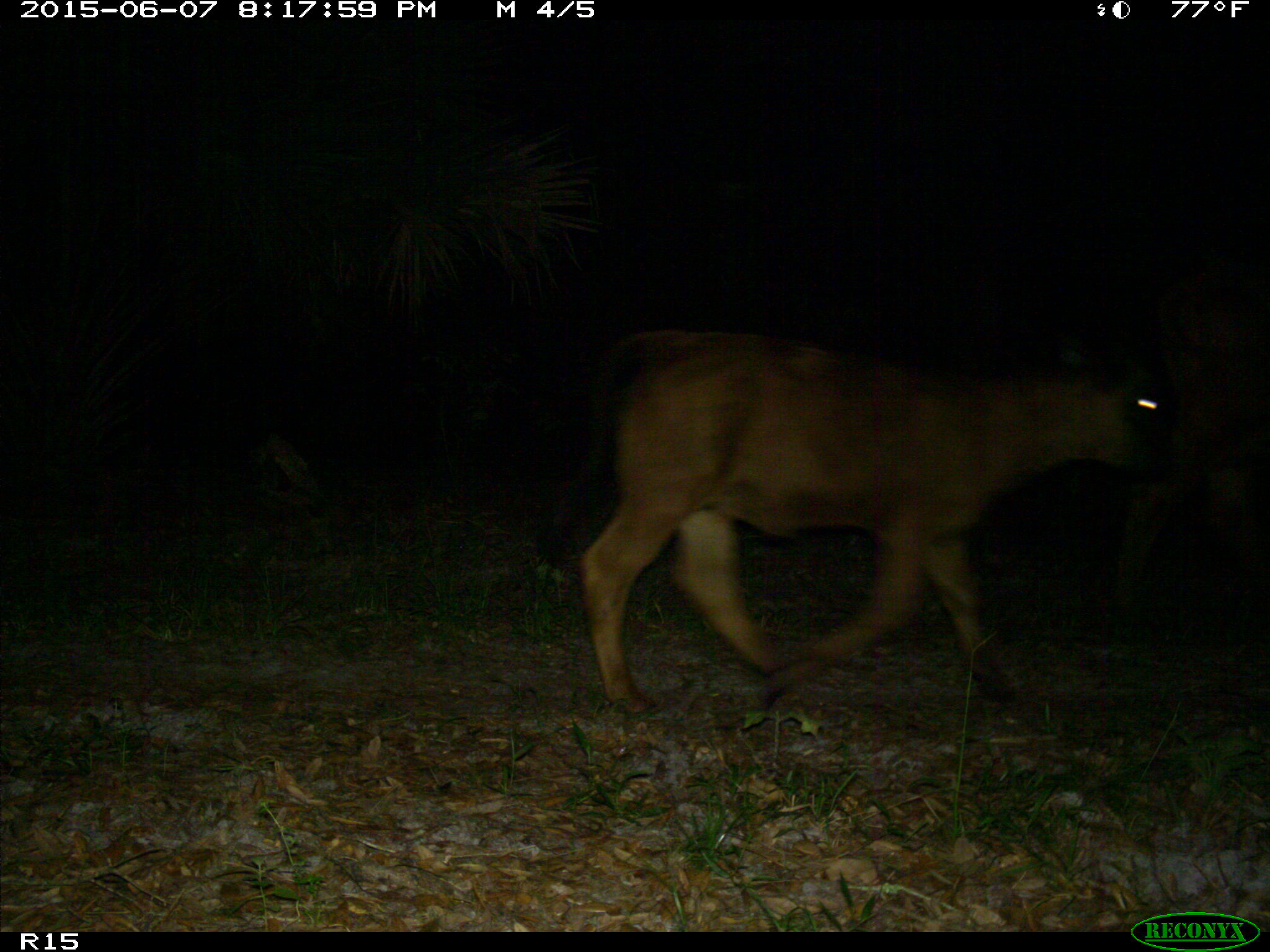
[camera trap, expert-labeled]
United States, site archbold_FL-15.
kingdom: Animalia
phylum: Chordata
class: Mammalia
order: Artiodactyla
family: Bovidae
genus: Bos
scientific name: Bos taurus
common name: domestic cow